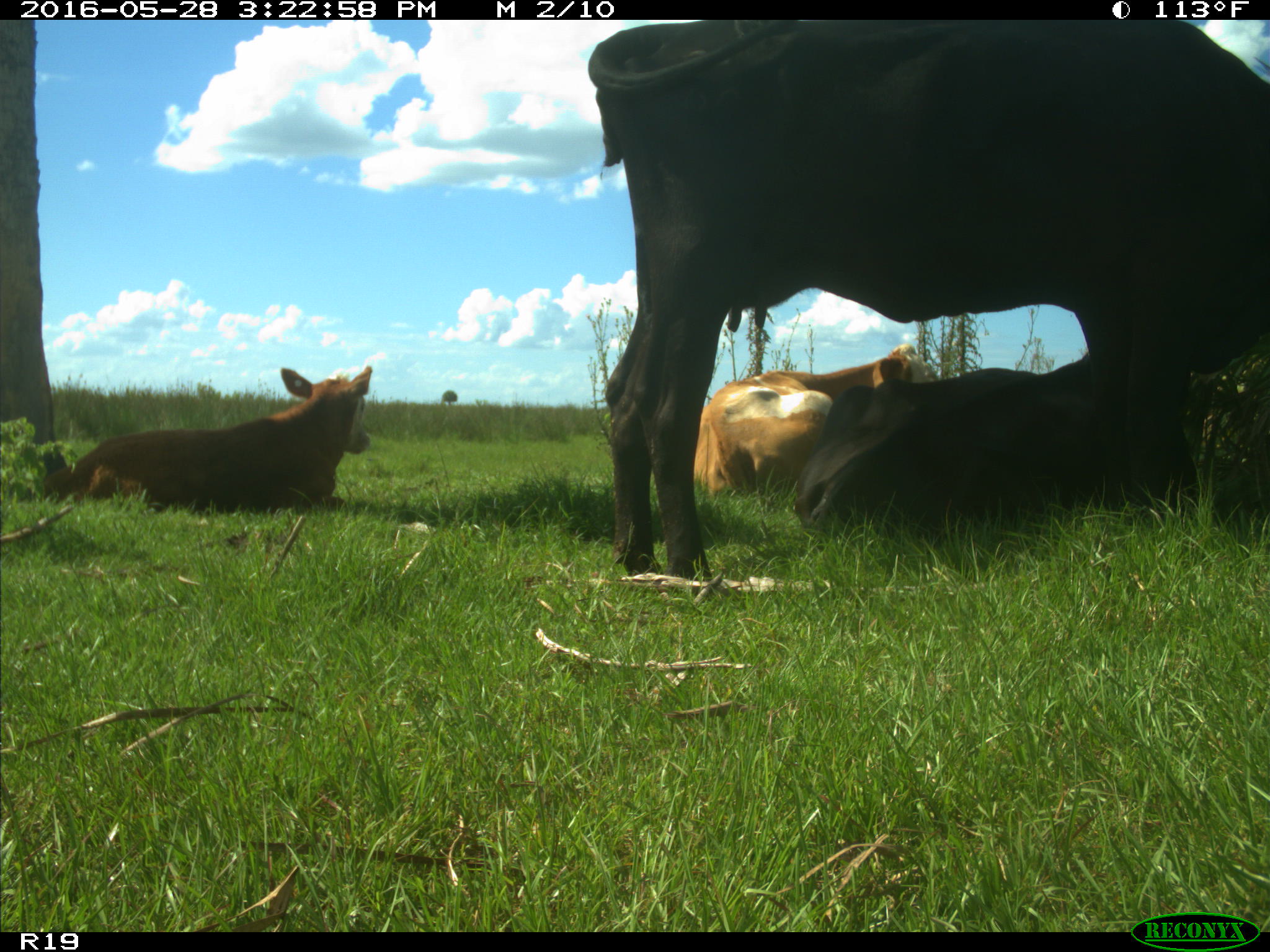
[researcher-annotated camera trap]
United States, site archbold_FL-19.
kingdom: Animalia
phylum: Chordata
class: Mammalia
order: Artiodactyla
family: Bovidae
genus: Bos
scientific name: Bos taurus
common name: domestic cow